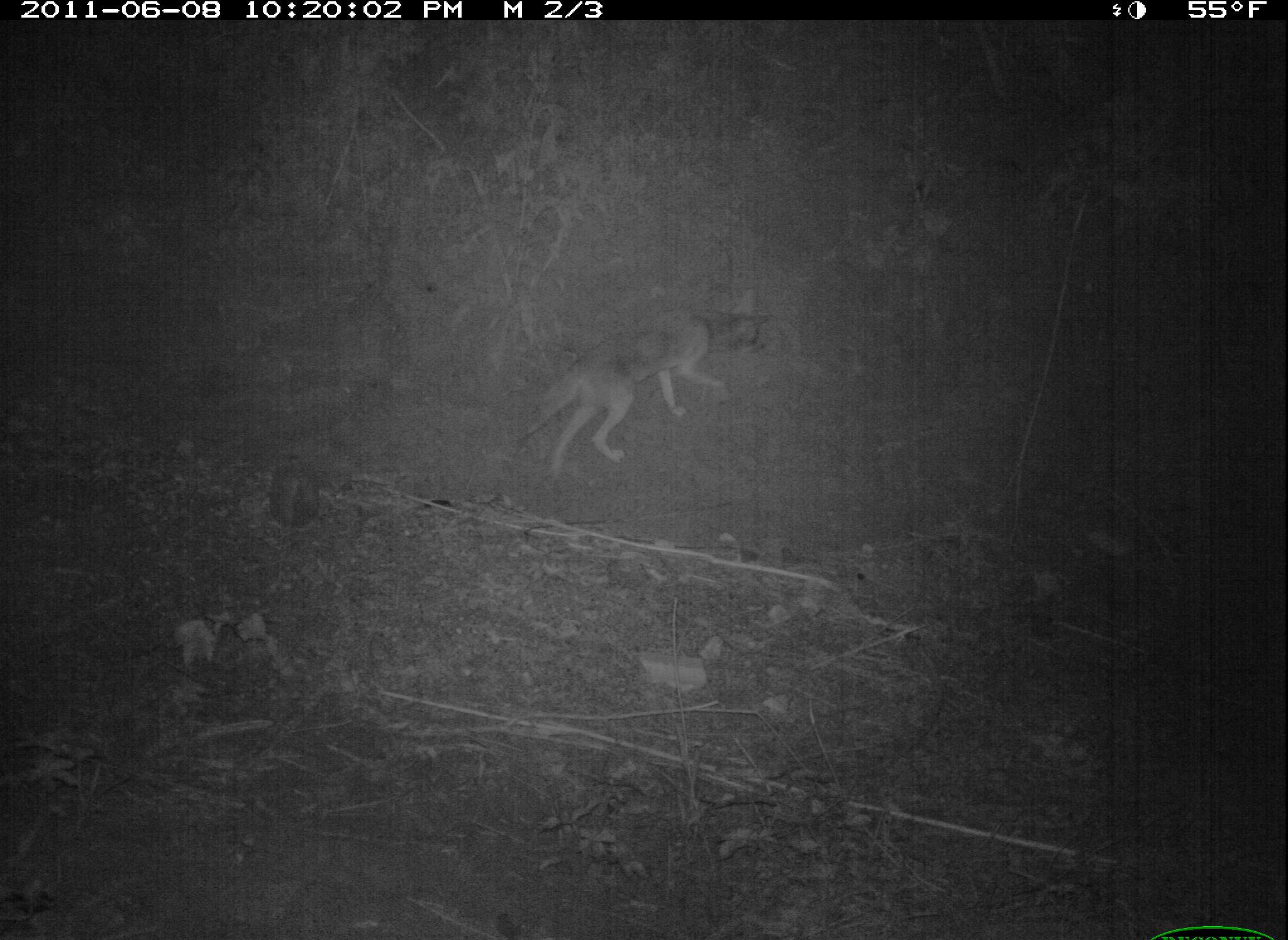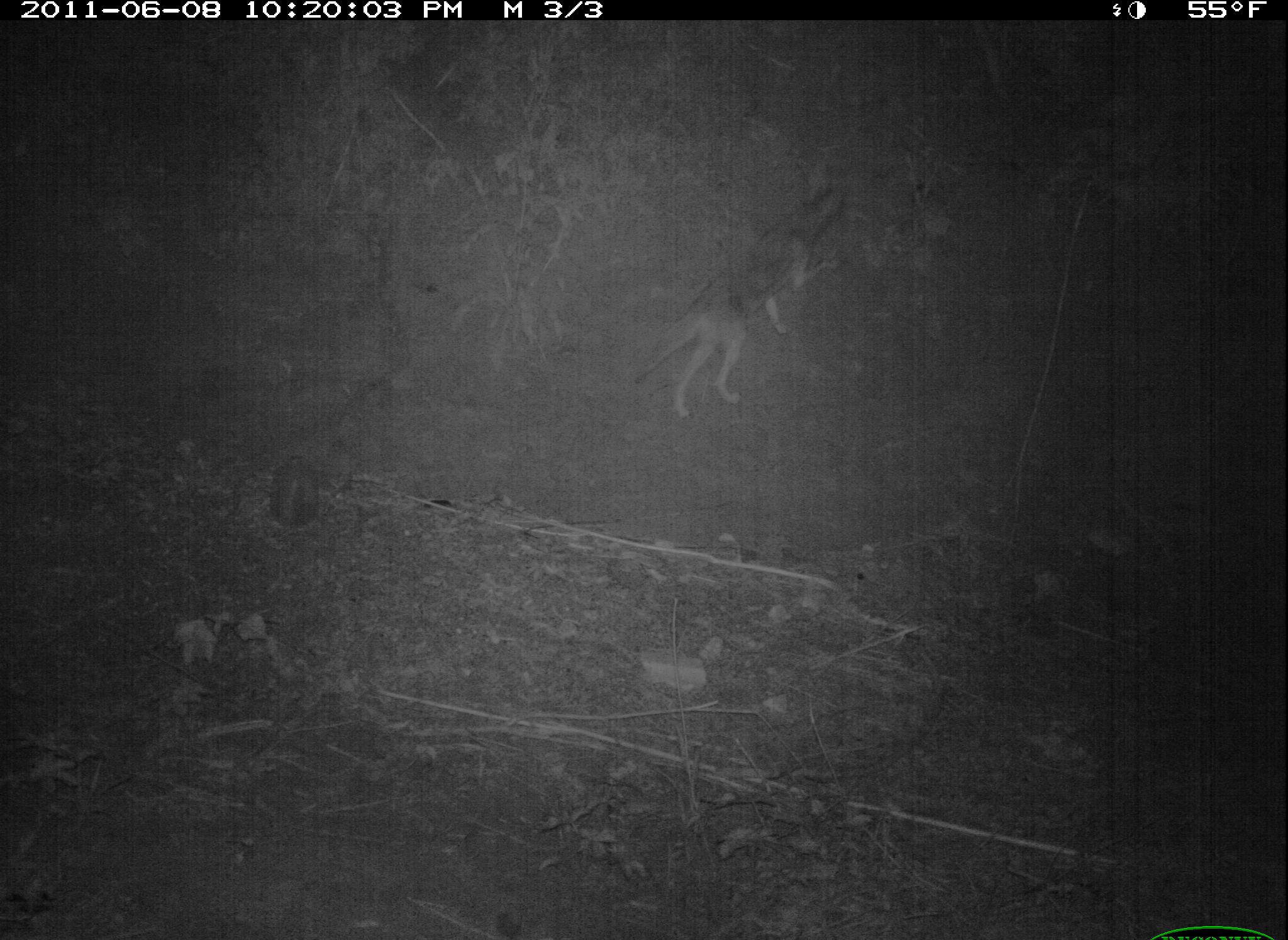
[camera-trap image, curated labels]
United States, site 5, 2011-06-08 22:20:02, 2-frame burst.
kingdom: Animalia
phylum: Chordata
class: Mammalia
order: Carnivora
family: Canidae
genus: Canis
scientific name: Canis latrans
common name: coyote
Coyote (Canis latrans).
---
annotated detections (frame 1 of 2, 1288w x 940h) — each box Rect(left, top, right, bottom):
coyote: Rect(514, 284, 773, 479)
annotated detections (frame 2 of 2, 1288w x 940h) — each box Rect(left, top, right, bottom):
coyote: Rect(632, 149, 855, 419)